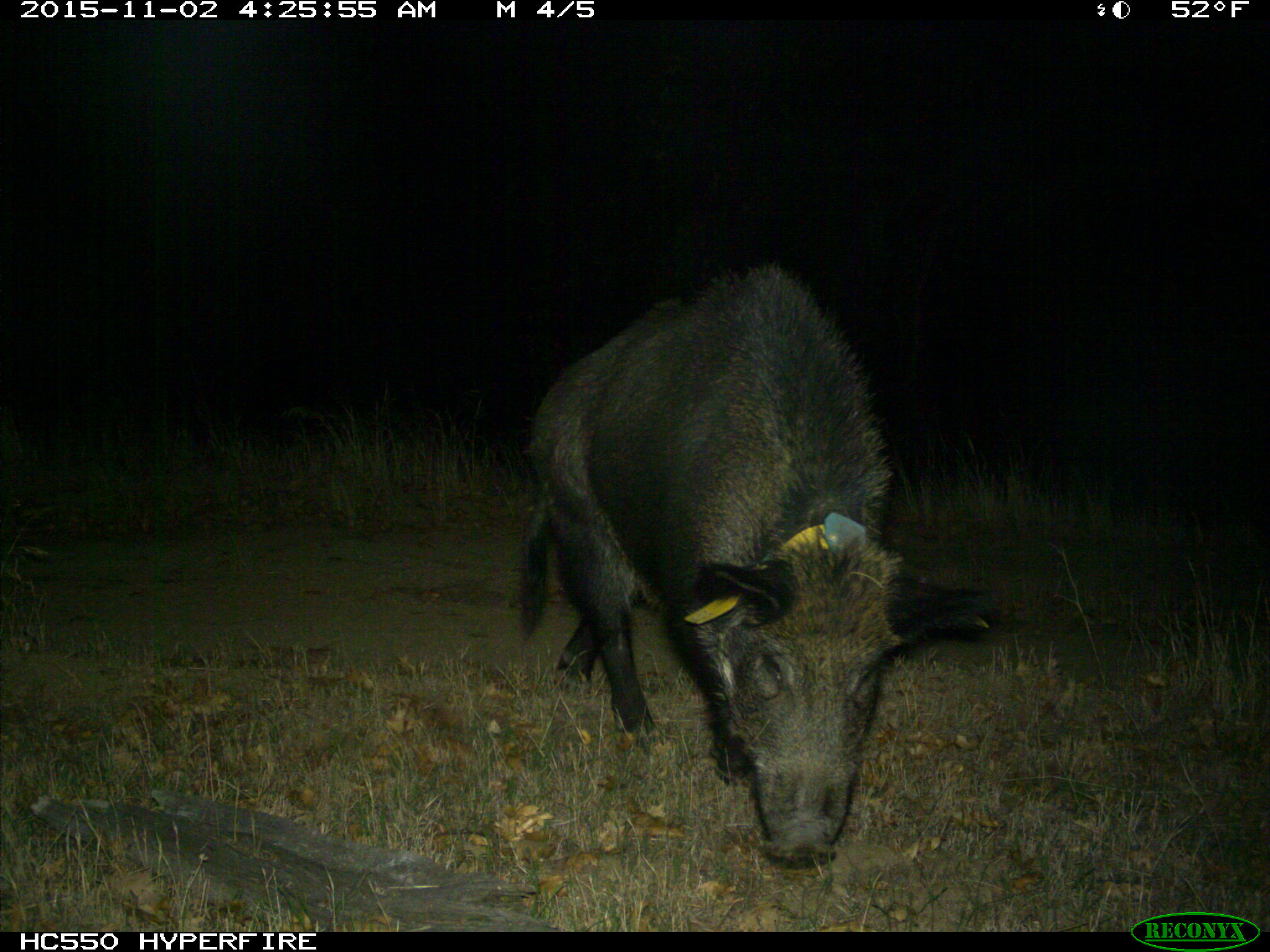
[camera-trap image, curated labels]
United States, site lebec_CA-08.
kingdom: Animalia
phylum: Chordata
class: Mammalia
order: Artiodactyla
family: Suidae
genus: Sus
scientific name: Sus scrofa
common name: wild boar